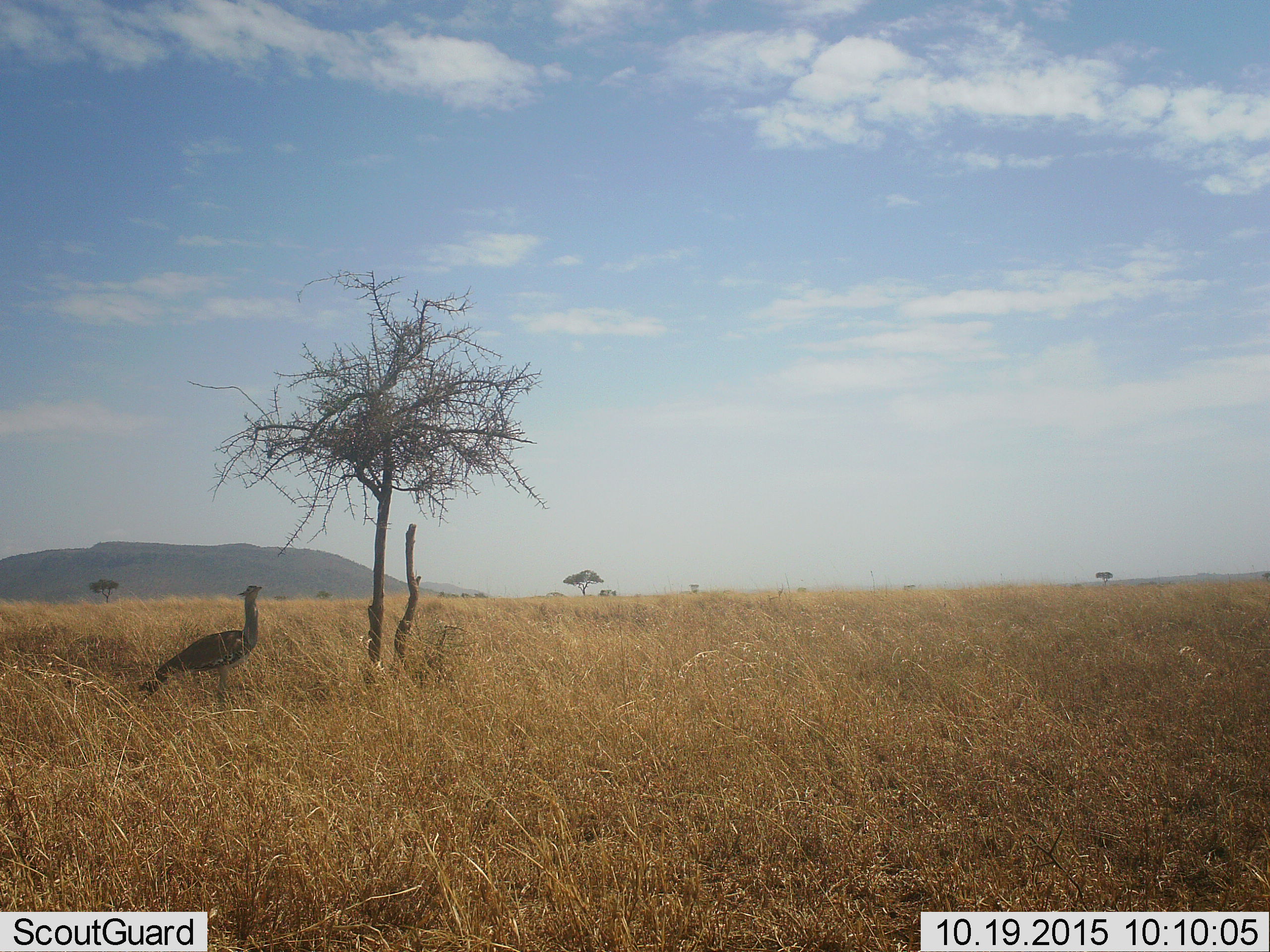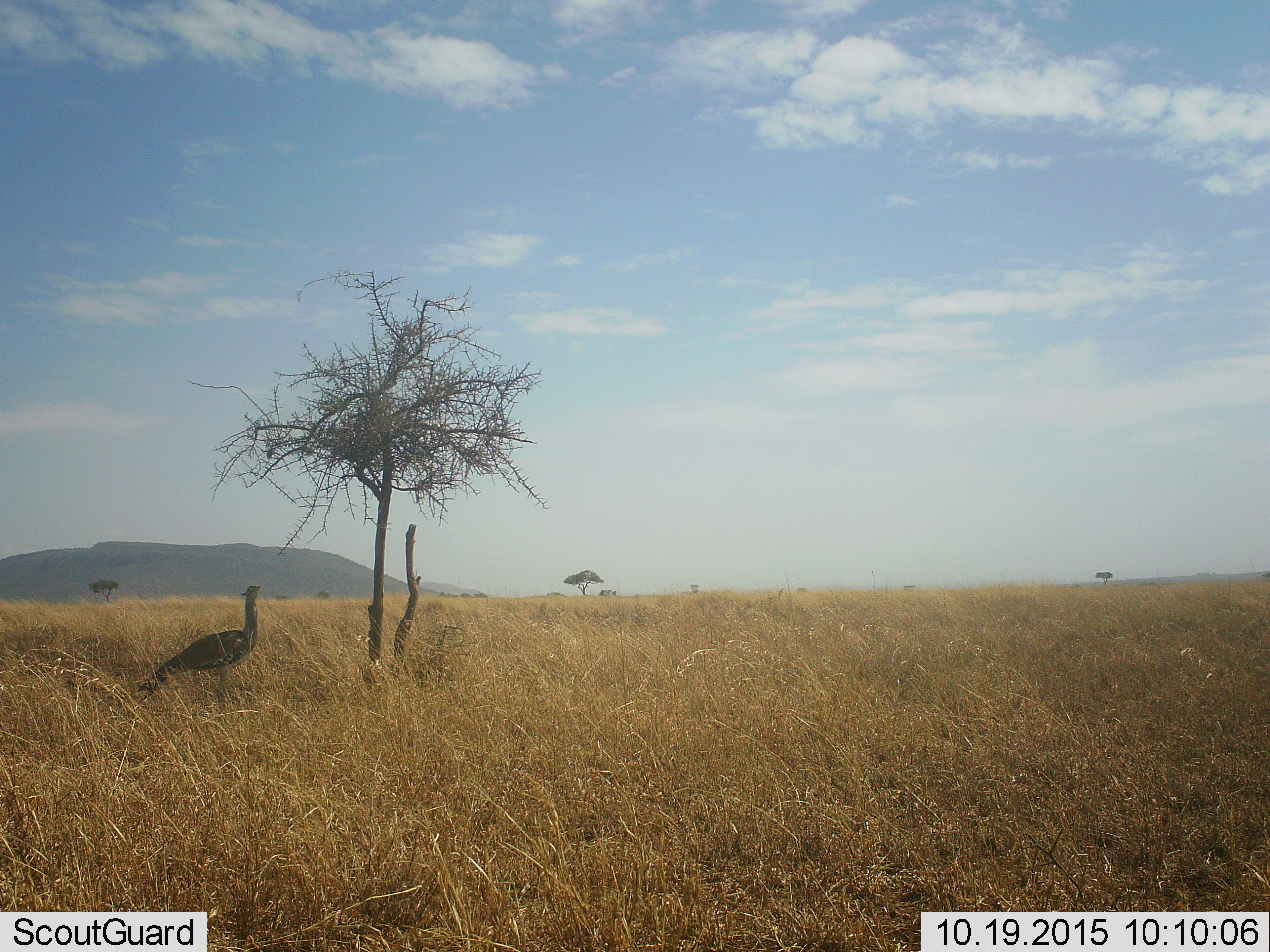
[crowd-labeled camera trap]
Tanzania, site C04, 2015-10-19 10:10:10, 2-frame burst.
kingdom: Animalia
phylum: Chordata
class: Aves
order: Otidiformes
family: Otididae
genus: Ardeotis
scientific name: Ardeotis kori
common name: kori bustard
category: koribustard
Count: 1.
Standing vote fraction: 100%.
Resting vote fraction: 0%.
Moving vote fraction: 0%.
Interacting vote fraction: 0%.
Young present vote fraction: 0%.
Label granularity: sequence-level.